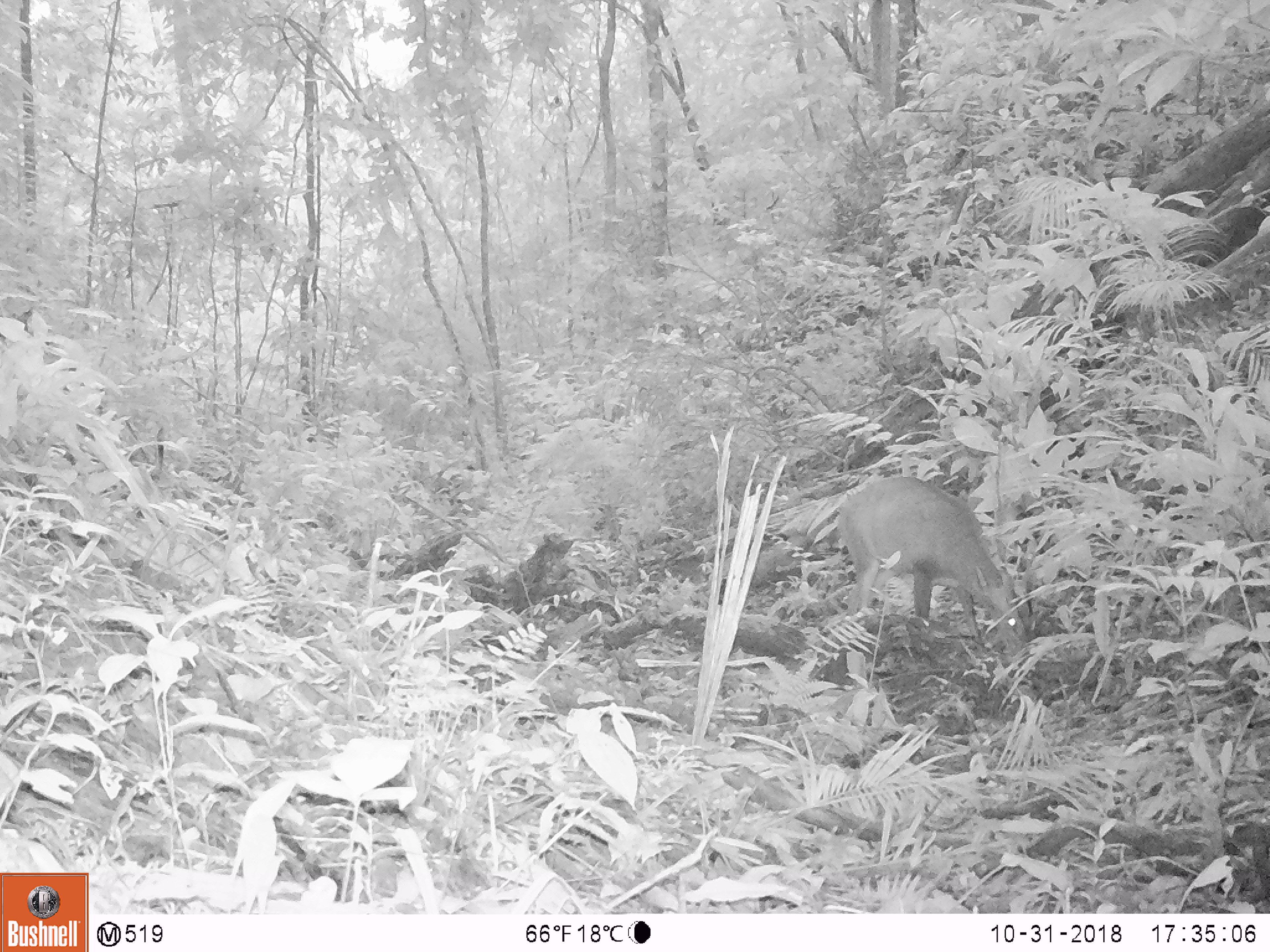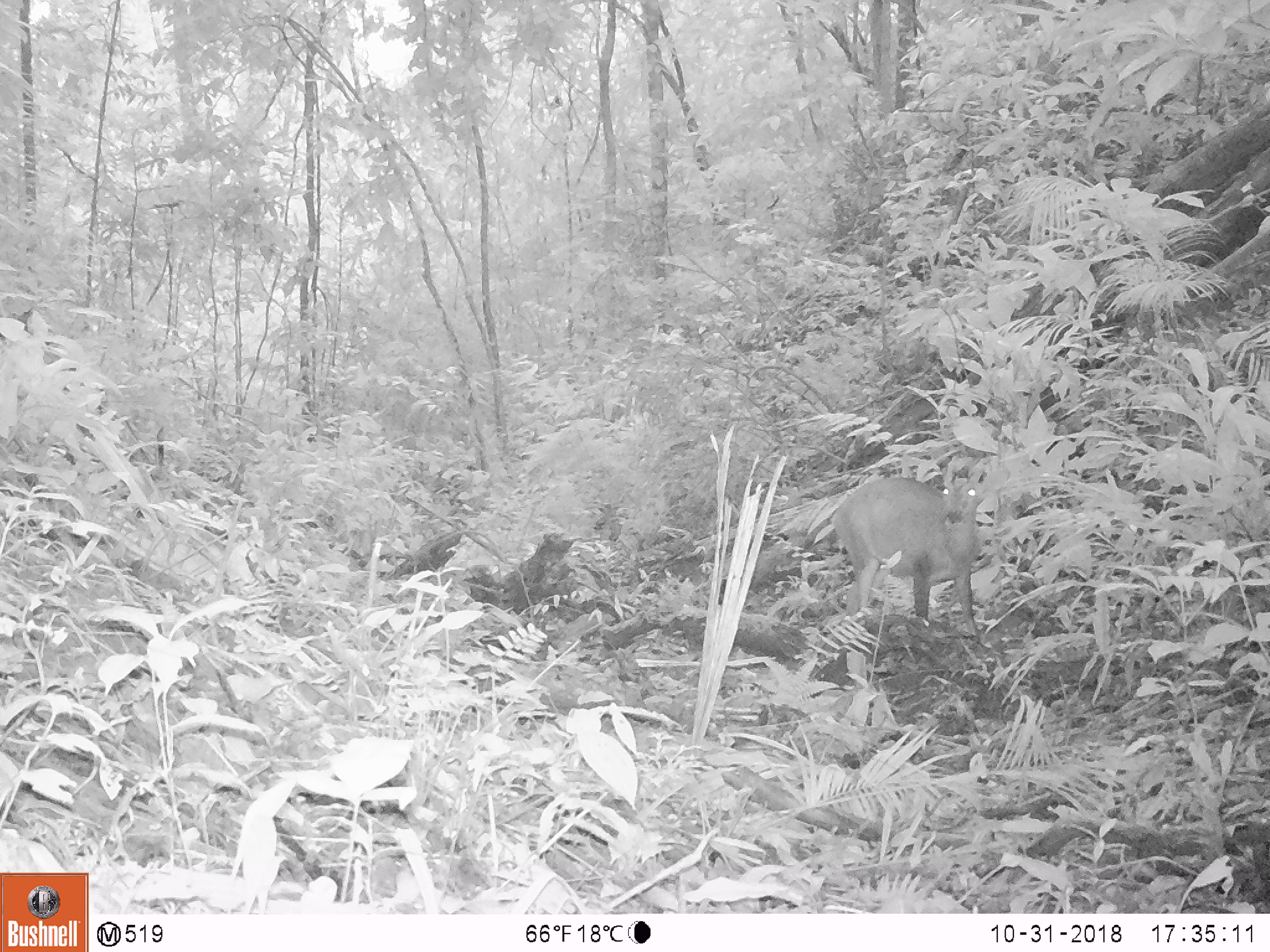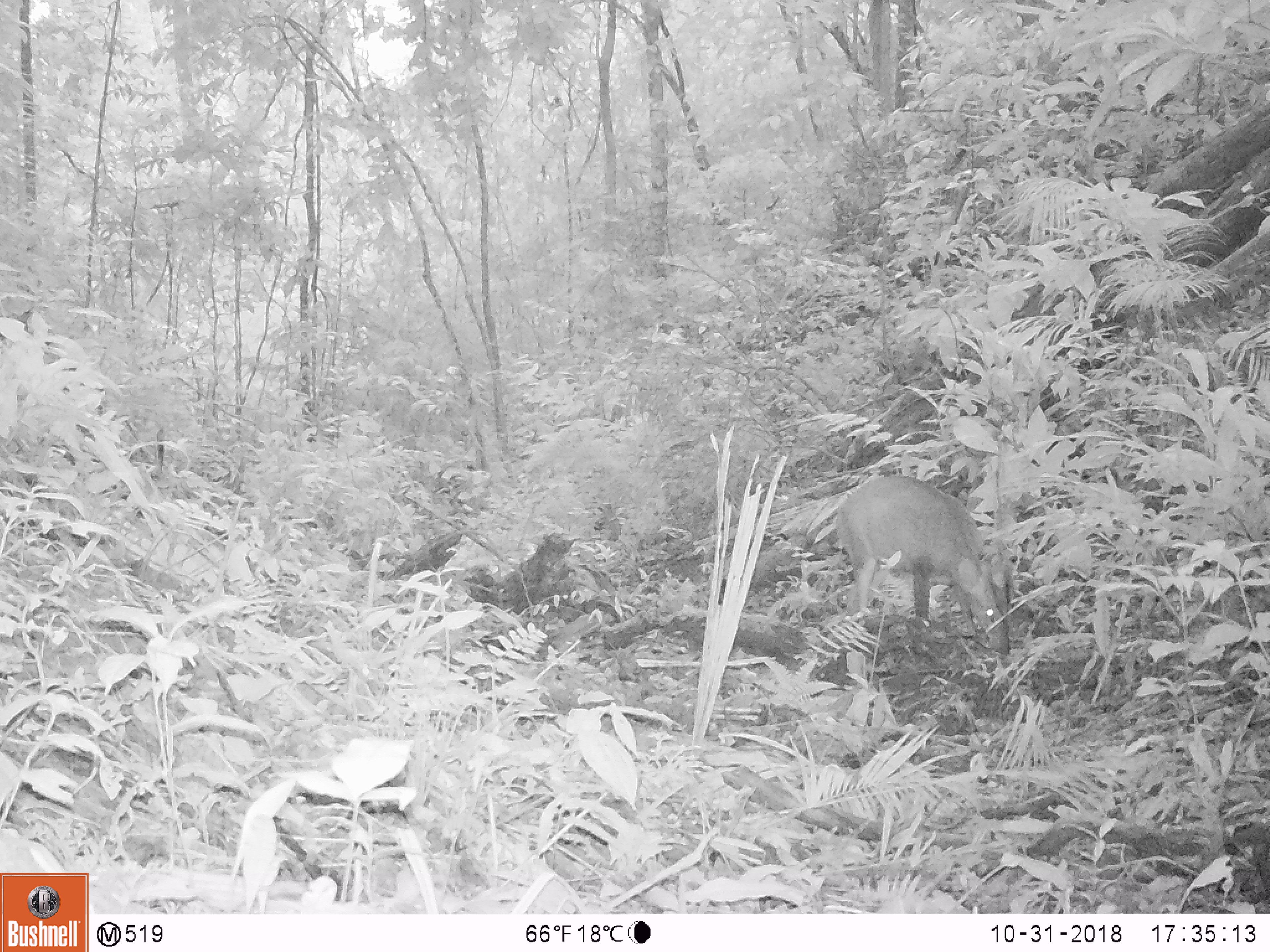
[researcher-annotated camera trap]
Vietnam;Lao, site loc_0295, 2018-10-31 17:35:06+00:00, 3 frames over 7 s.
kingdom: Animalia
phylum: Chordata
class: Mammalia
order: Artiodactyla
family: Cervidae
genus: Muntiacus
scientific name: Muntiacus vuquangensis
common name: large-antlered muntjac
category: large antlered muntjac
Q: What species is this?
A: Large antlered muntjac (large-antlered muntjac) (Muntiacus vuquangensis).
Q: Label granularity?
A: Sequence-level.